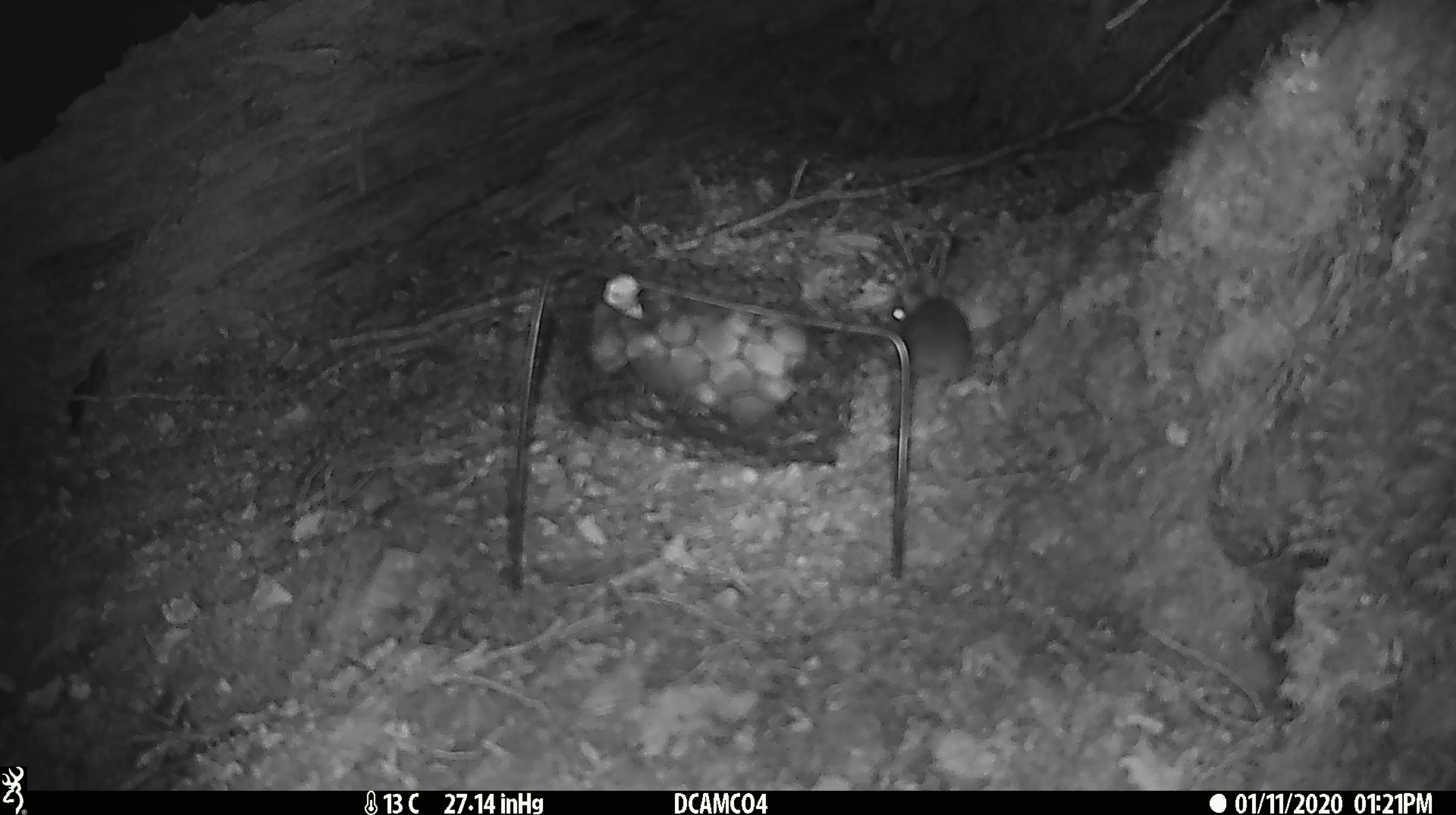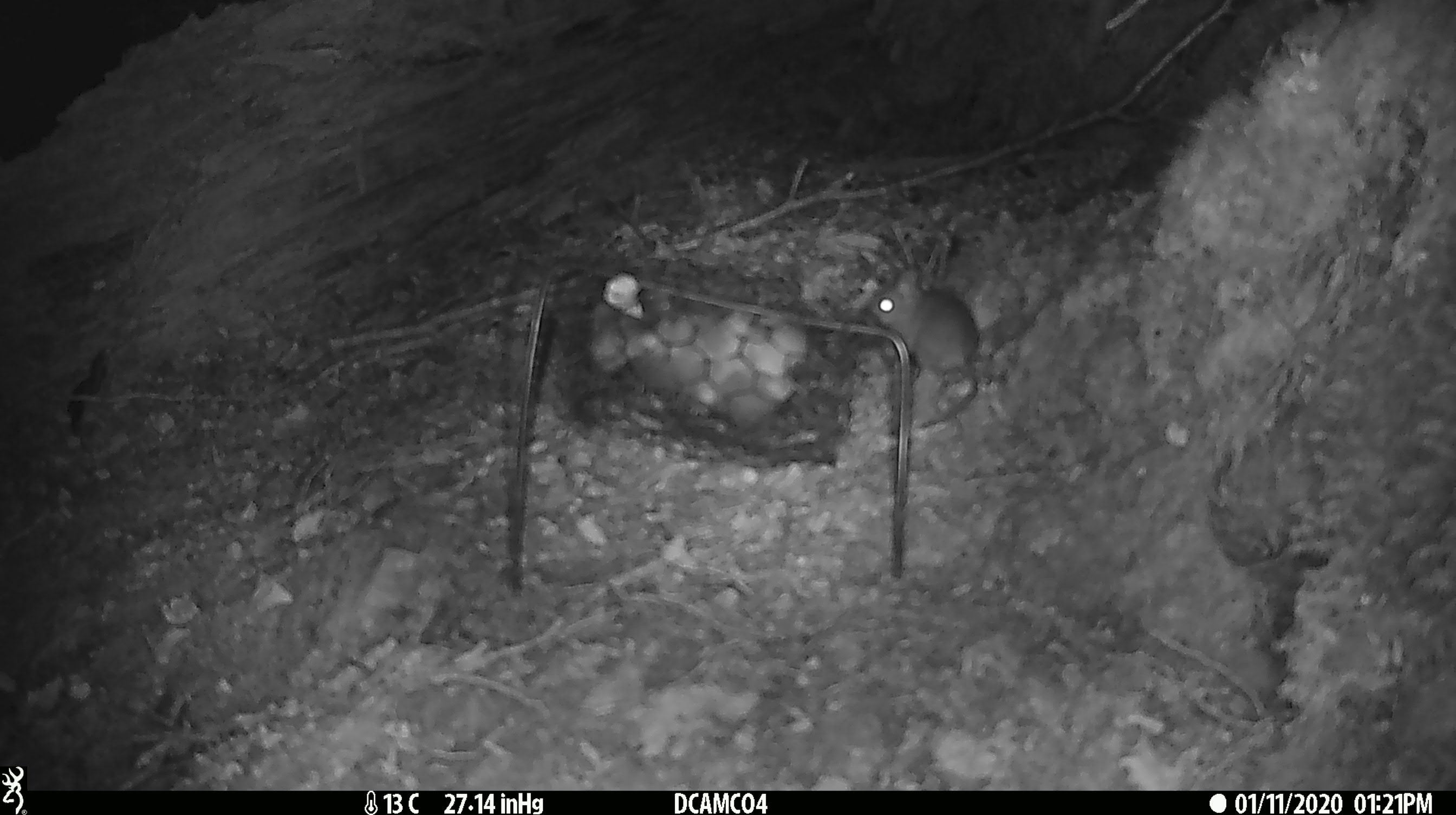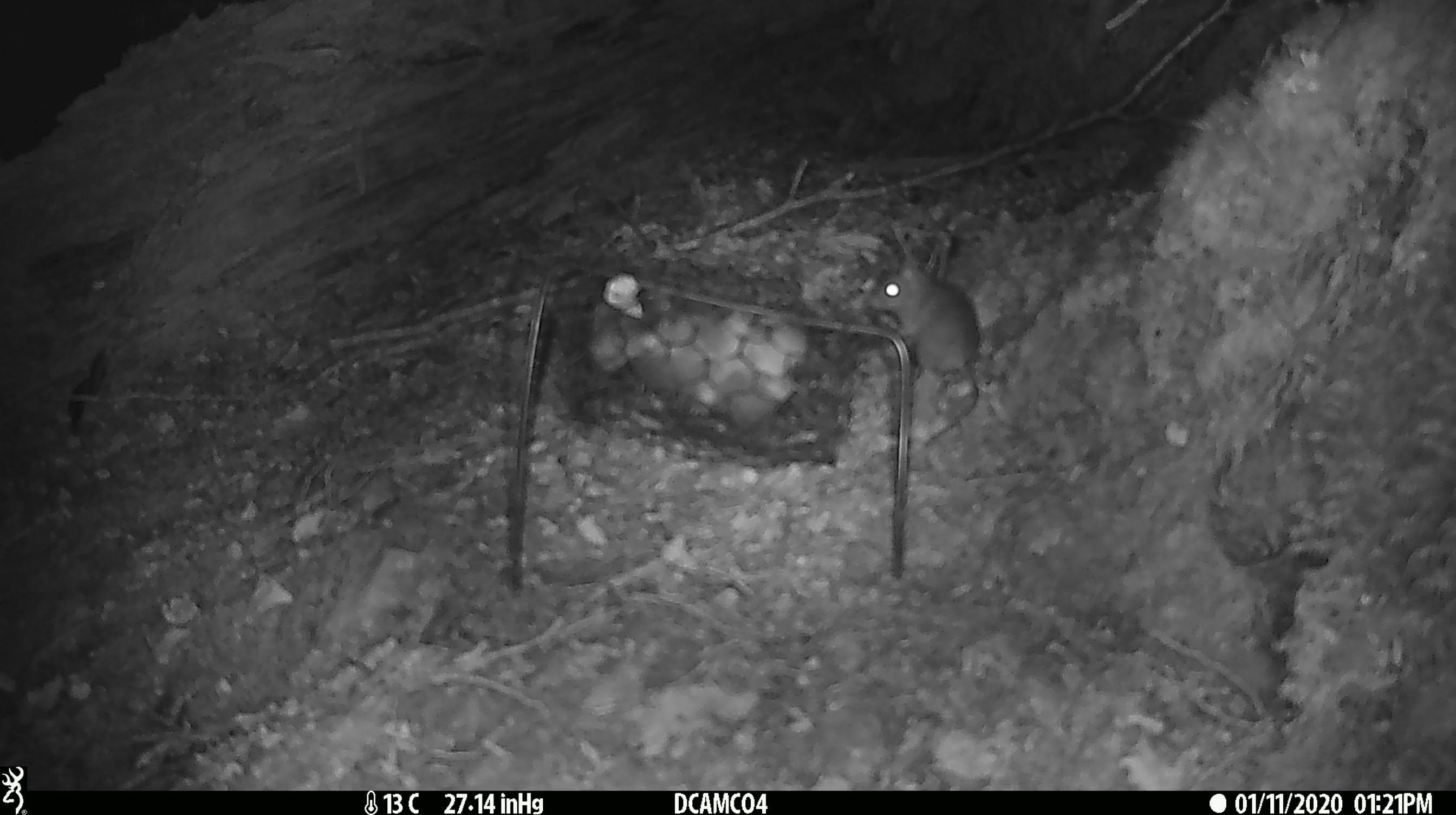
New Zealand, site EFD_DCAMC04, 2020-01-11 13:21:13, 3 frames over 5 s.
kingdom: Animalia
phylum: Chordata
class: Mammalia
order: Rodentia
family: Muridae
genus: Mus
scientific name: Mus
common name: mouse